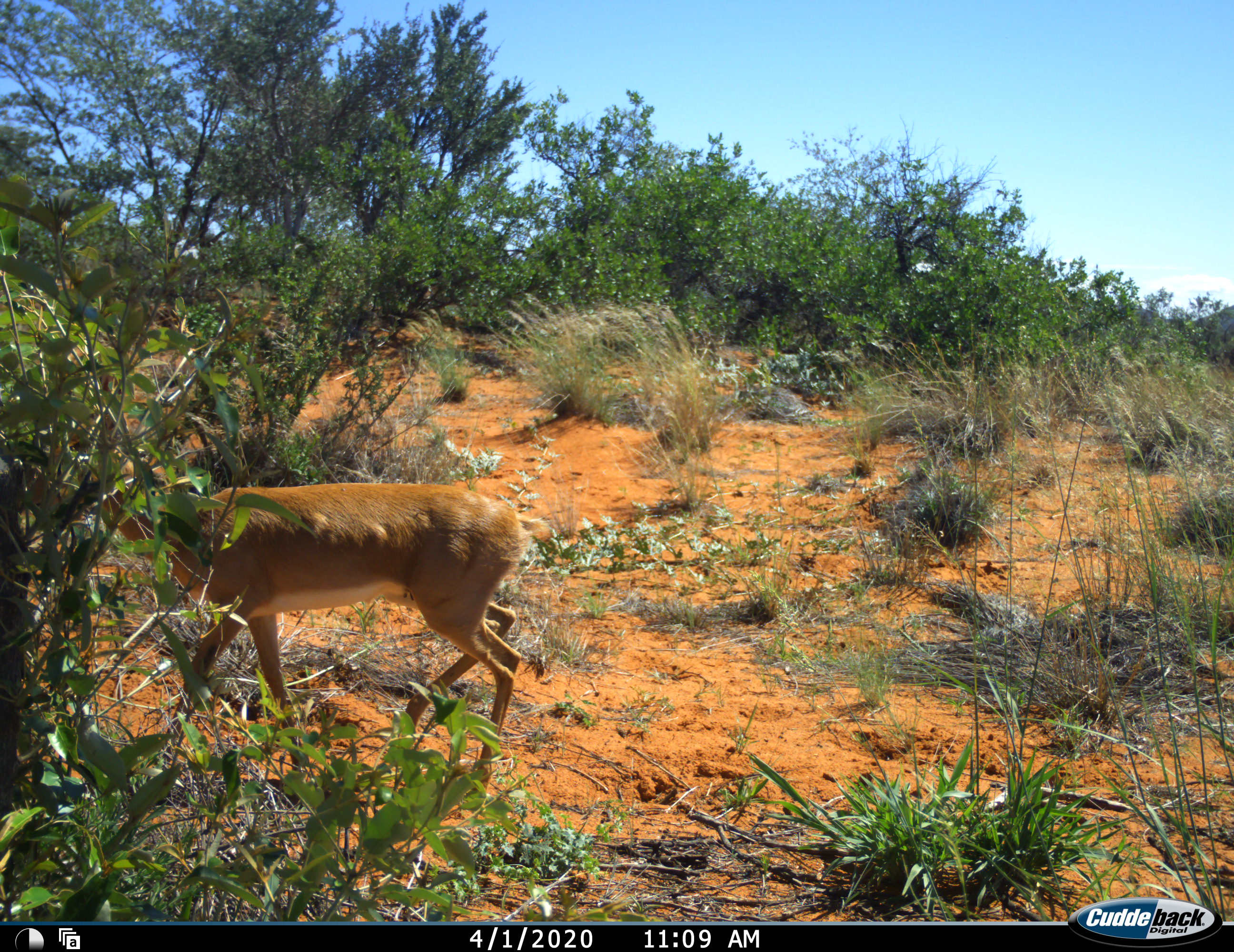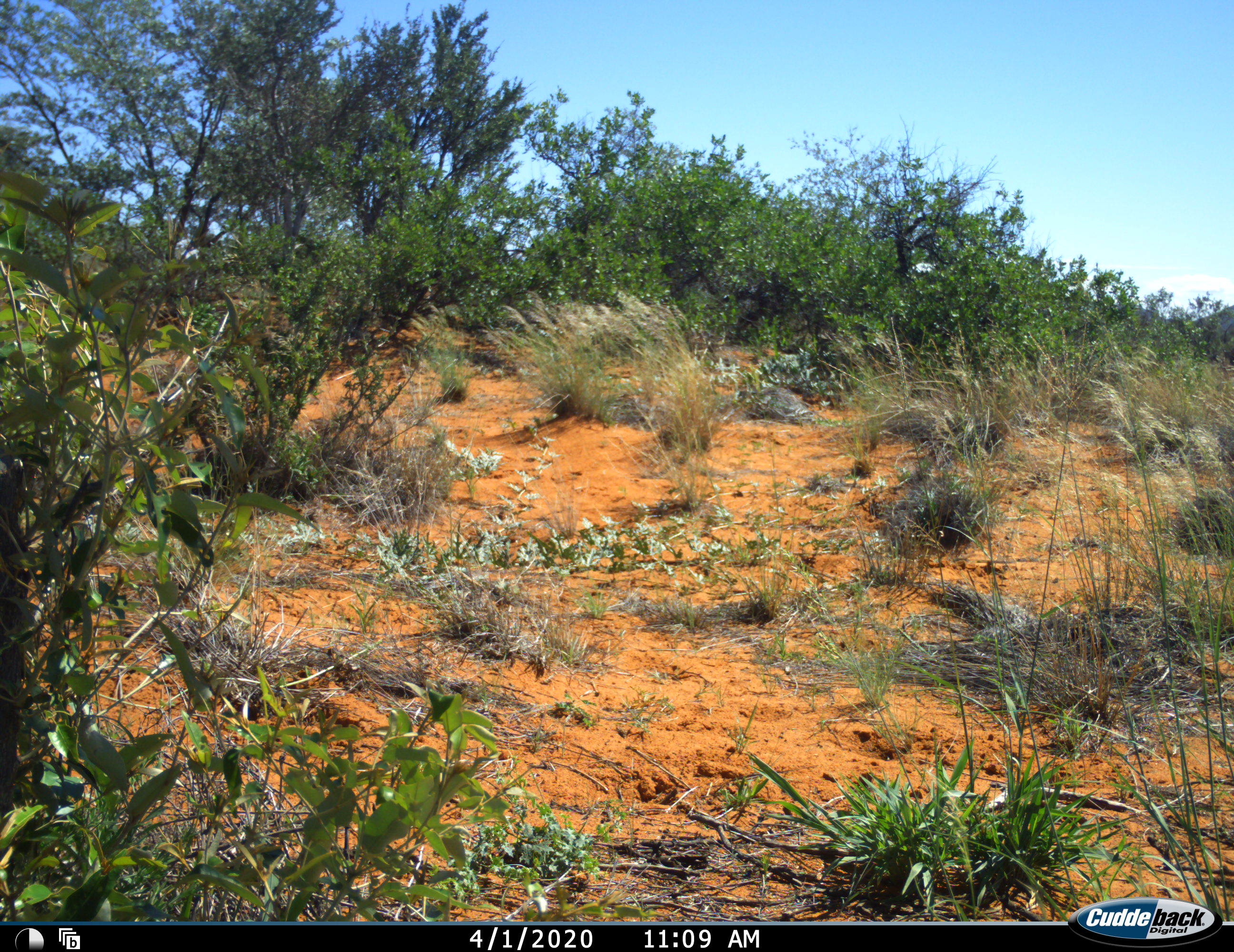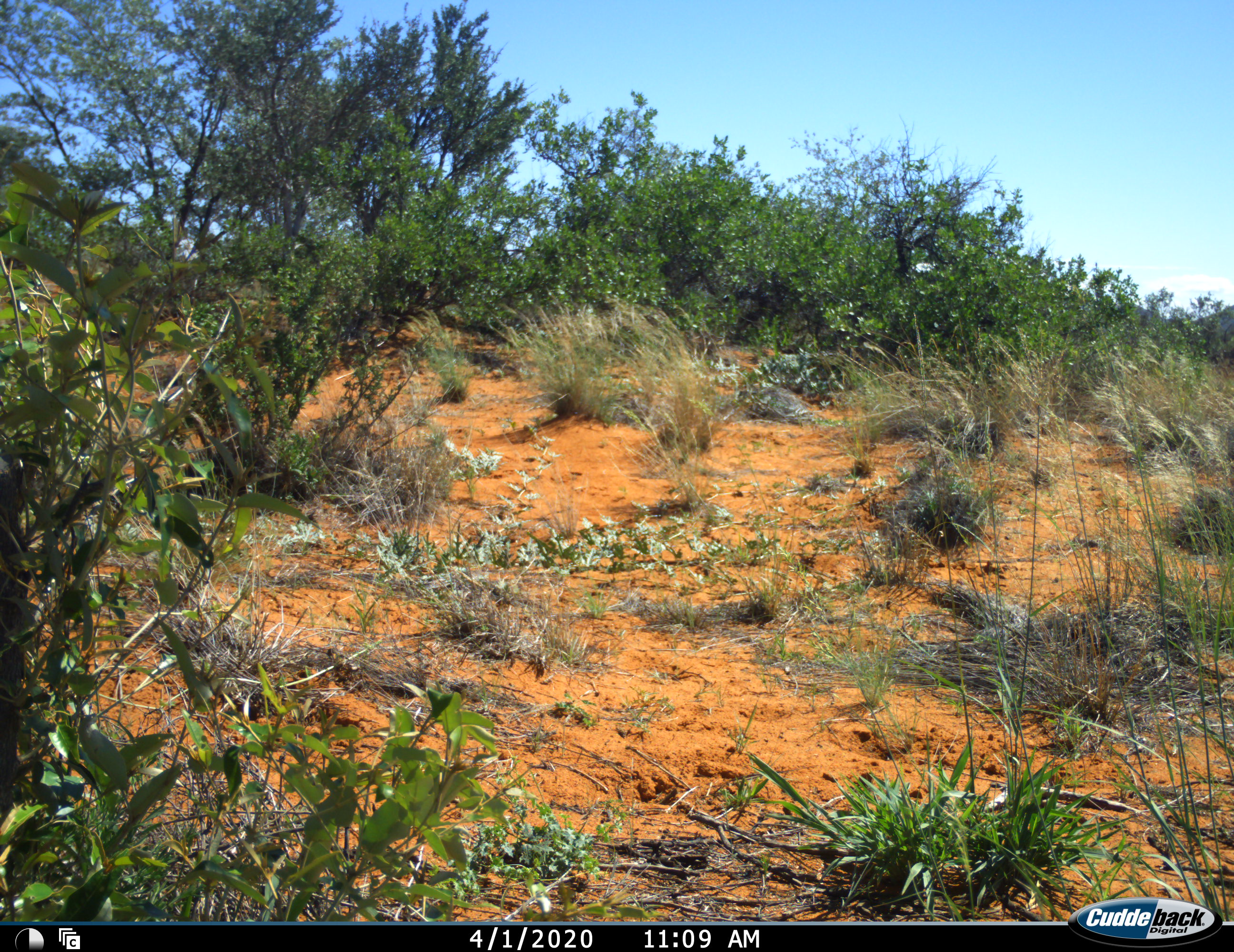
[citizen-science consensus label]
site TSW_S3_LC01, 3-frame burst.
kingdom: Animalia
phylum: Chordata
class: Mammalia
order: Artiodactyla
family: Bovidae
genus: Raphicerus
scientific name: Raphicerus campestris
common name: steenbok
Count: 1.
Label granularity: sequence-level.